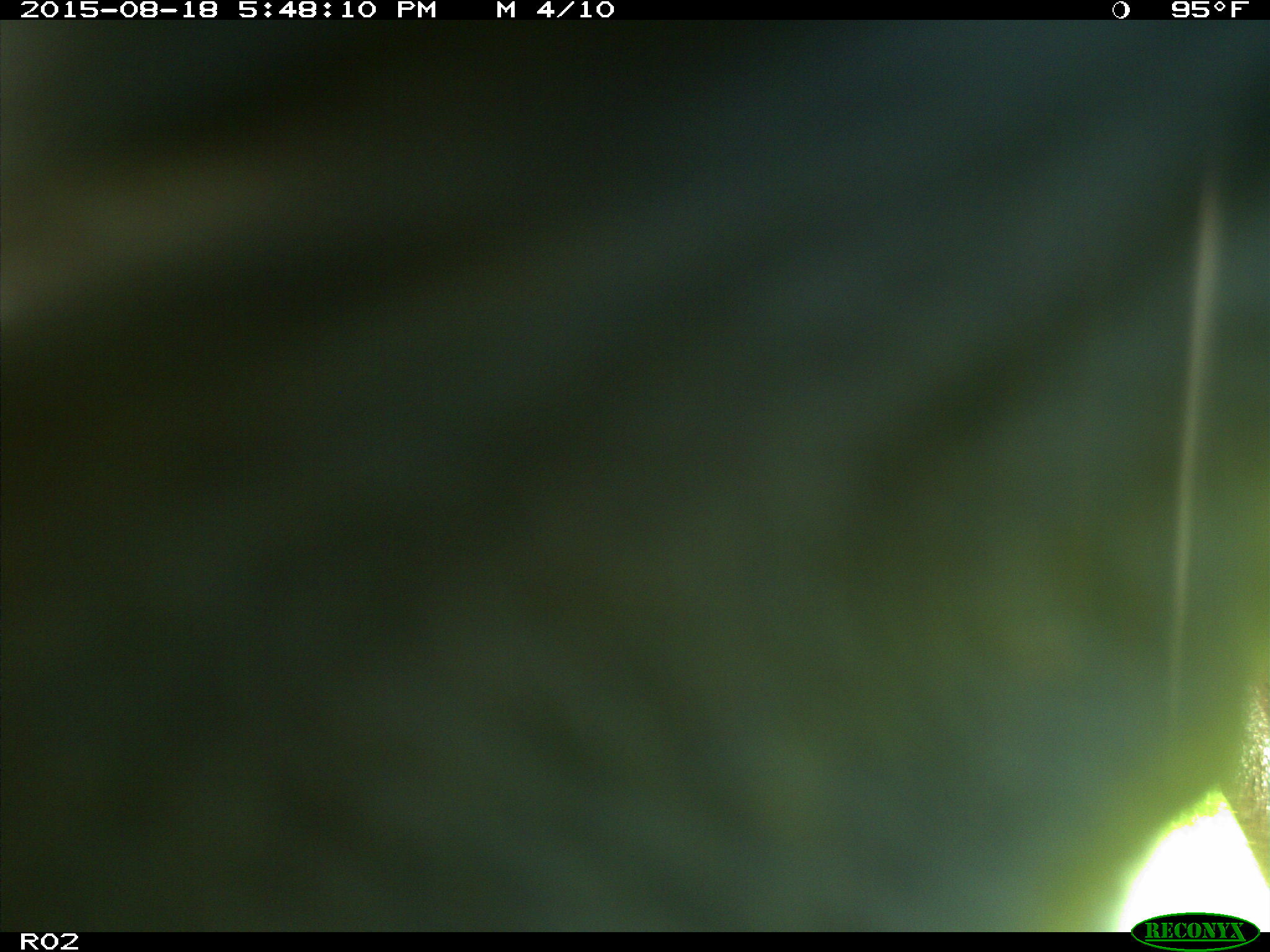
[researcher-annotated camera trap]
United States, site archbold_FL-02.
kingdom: Animalia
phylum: Chordata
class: Mammalia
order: Artiodactyla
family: Bovidae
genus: Bos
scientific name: Bos taurus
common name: domestic cow